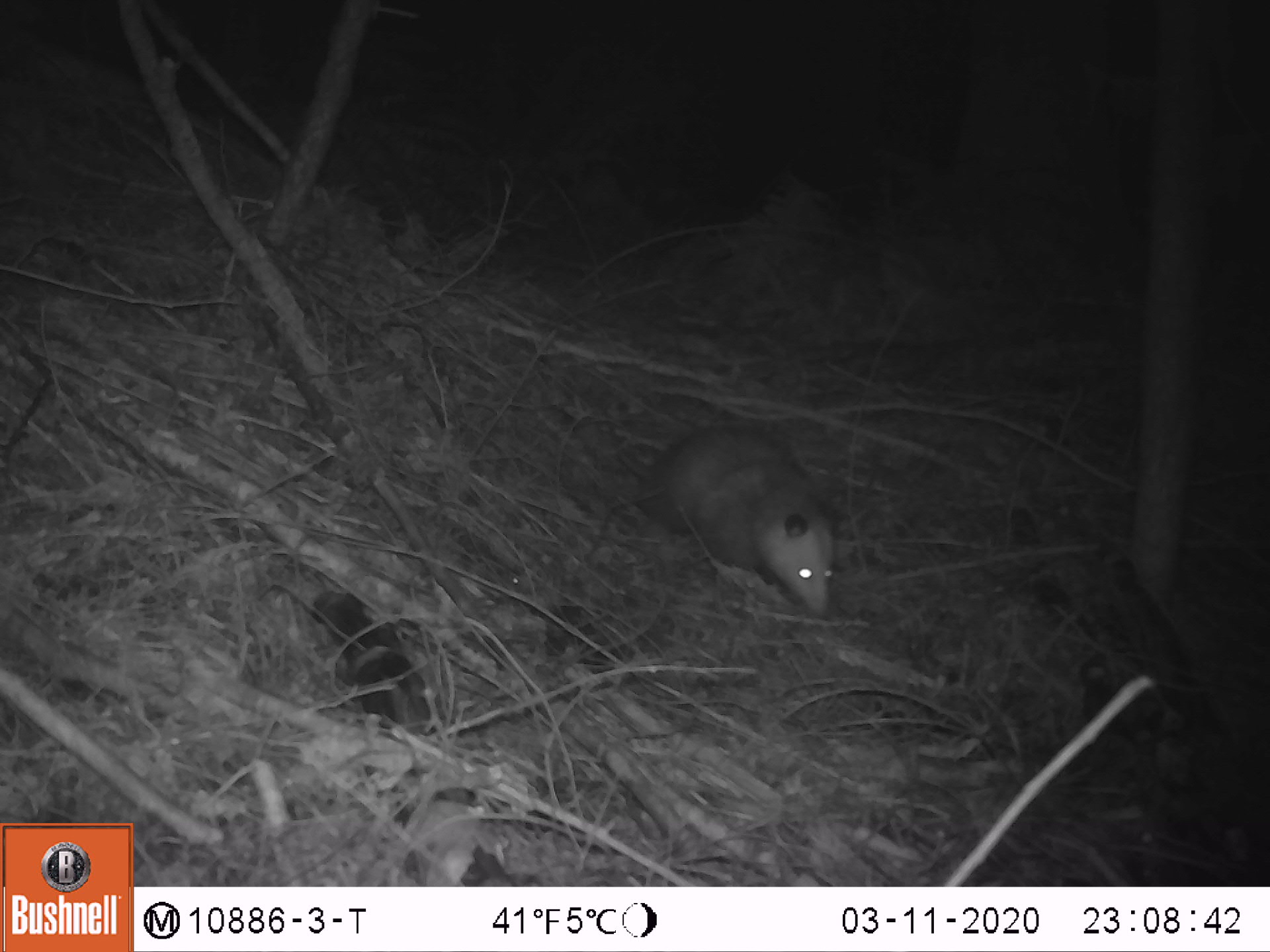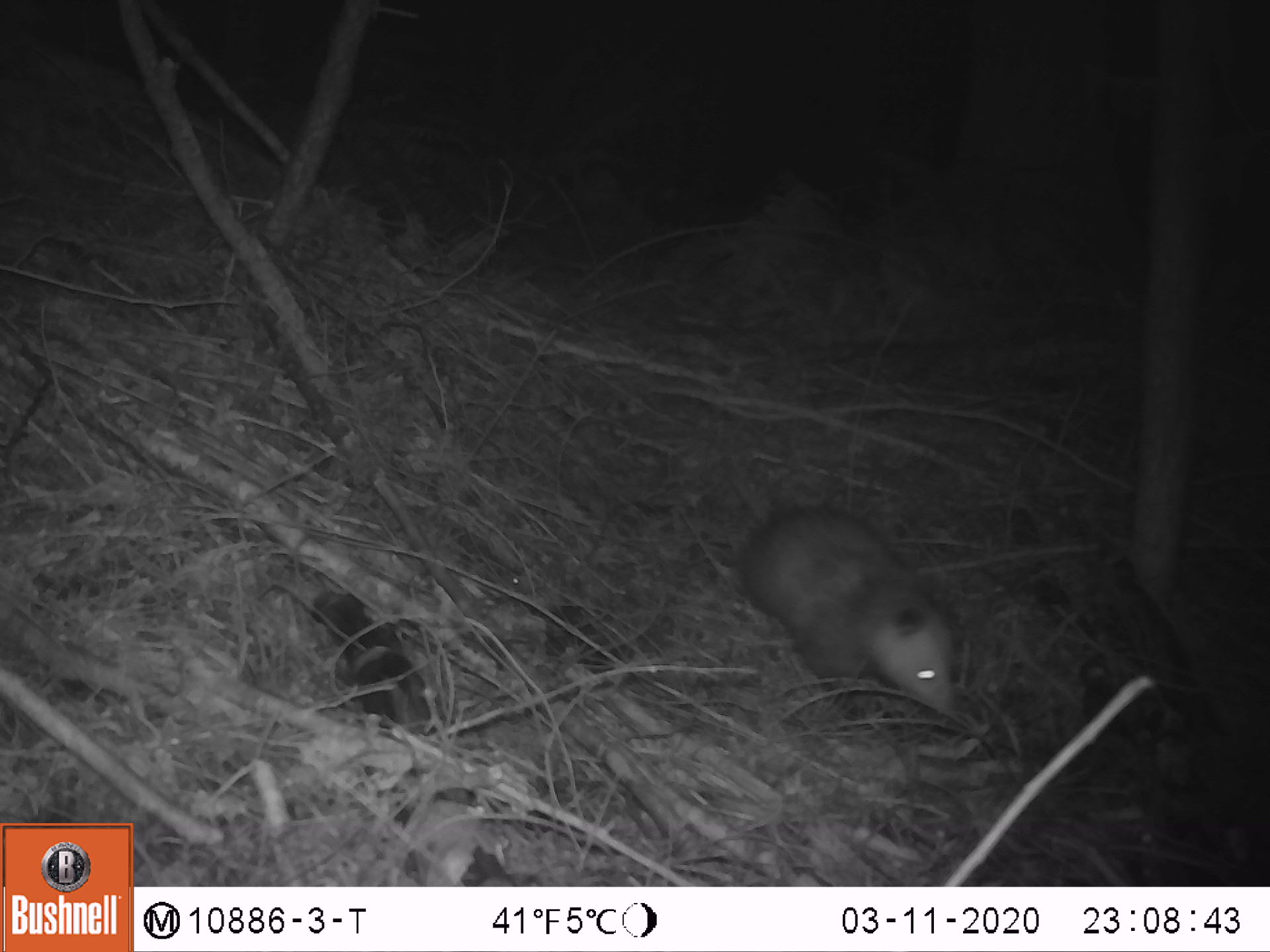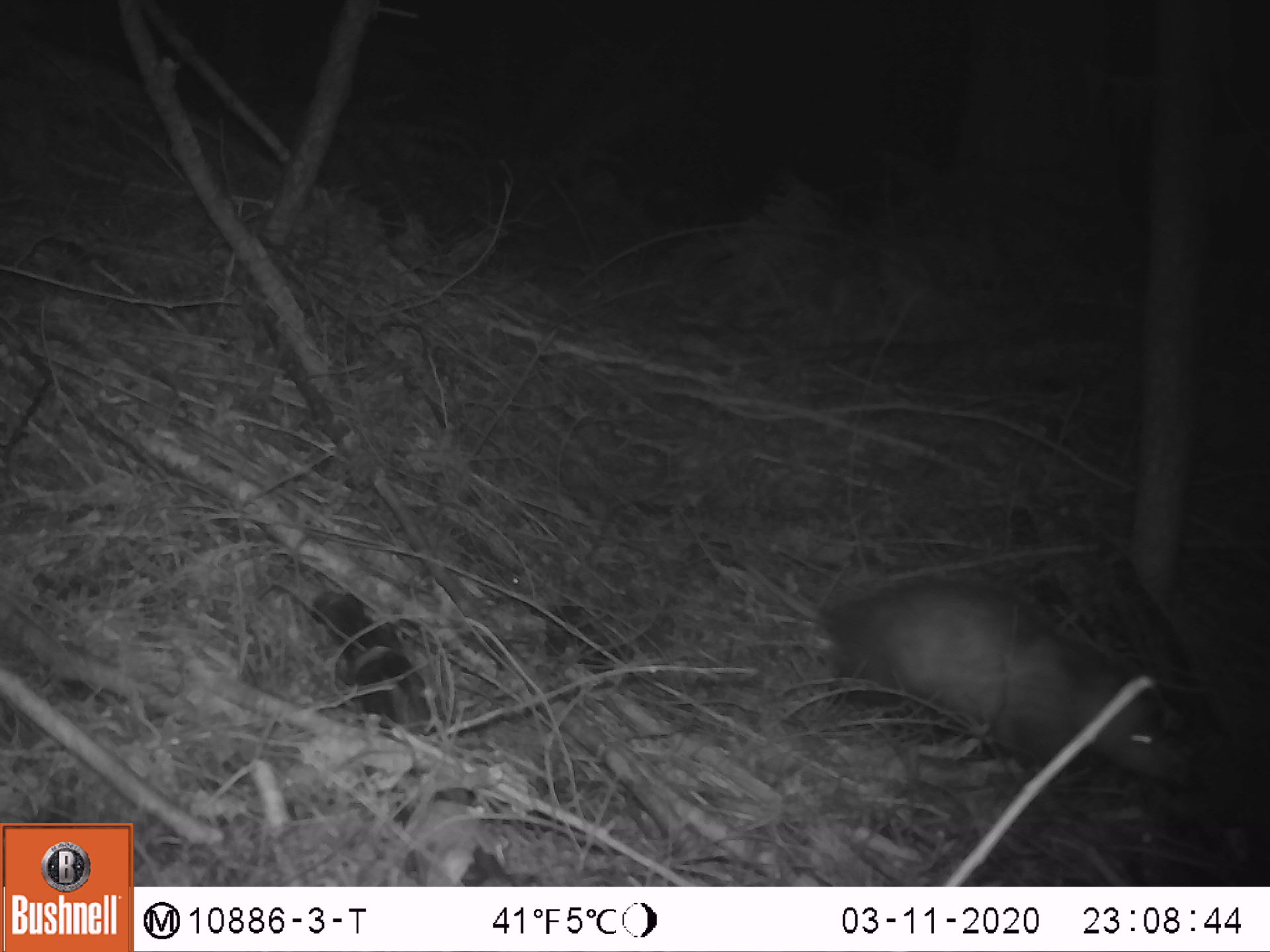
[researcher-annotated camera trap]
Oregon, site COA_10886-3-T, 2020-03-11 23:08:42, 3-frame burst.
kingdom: Animalia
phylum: Chordata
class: Mammalia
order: Didelphimorphia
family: Didelphidae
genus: Didelphis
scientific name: Didelphis virginiana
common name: virginia opossum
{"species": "virginia opossum (Didelphis virginiana)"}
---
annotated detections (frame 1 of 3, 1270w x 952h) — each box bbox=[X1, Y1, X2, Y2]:
virginia opossum: bbox=[618, 419, 838, 624]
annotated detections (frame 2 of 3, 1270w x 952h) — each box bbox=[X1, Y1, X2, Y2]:
virginia opossum: bbox=[725, 501, 958, 736]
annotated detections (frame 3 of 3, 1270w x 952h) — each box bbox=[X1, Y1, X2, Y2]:
virginia opossum: bbox=[738, 549, 1175, 793]